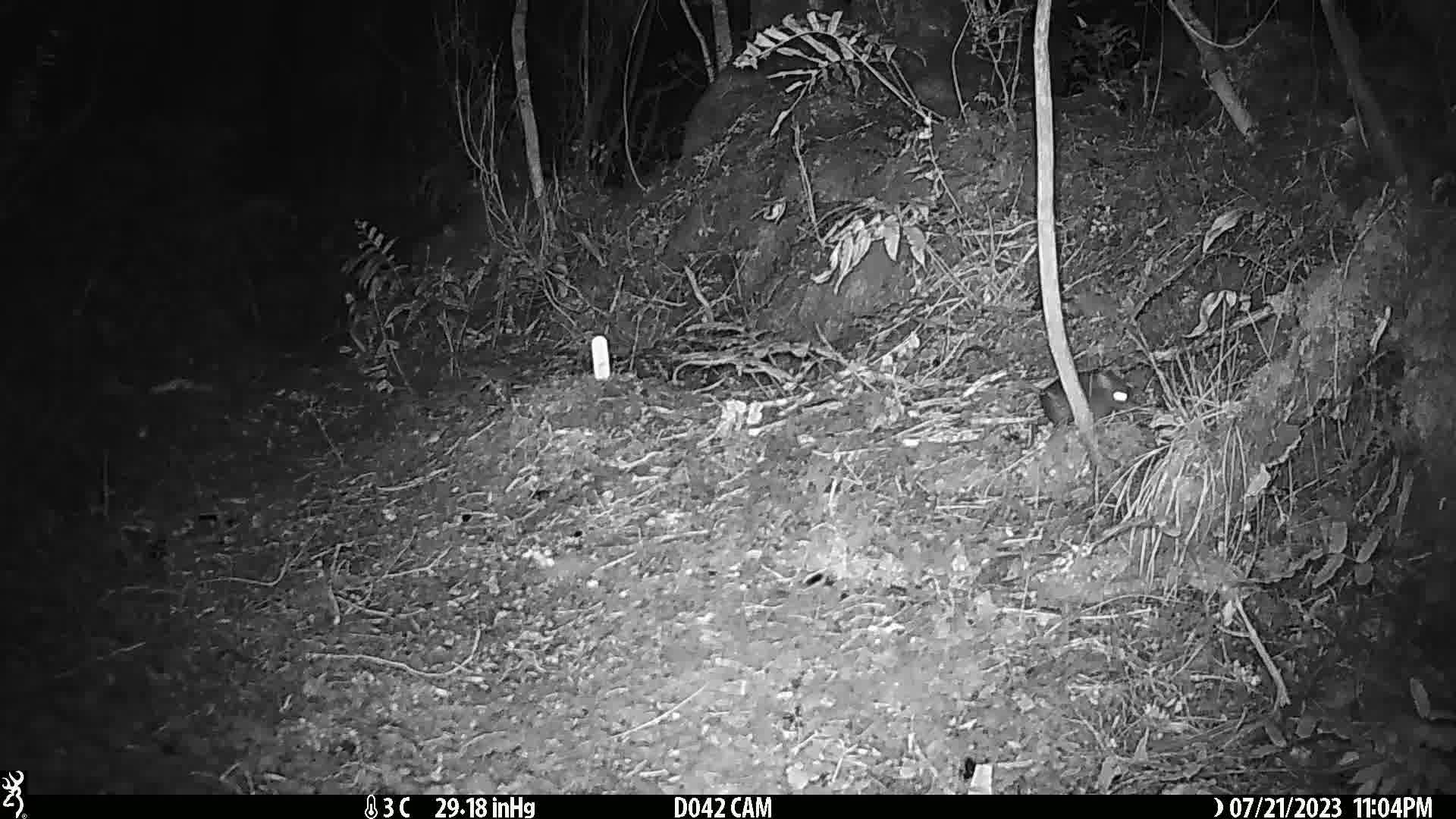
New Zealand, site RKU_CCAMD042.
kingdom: Animalia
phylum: Chordata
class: Mammalia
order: Rodentia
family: Muridae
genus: Rattus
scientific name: Rattus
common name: rat